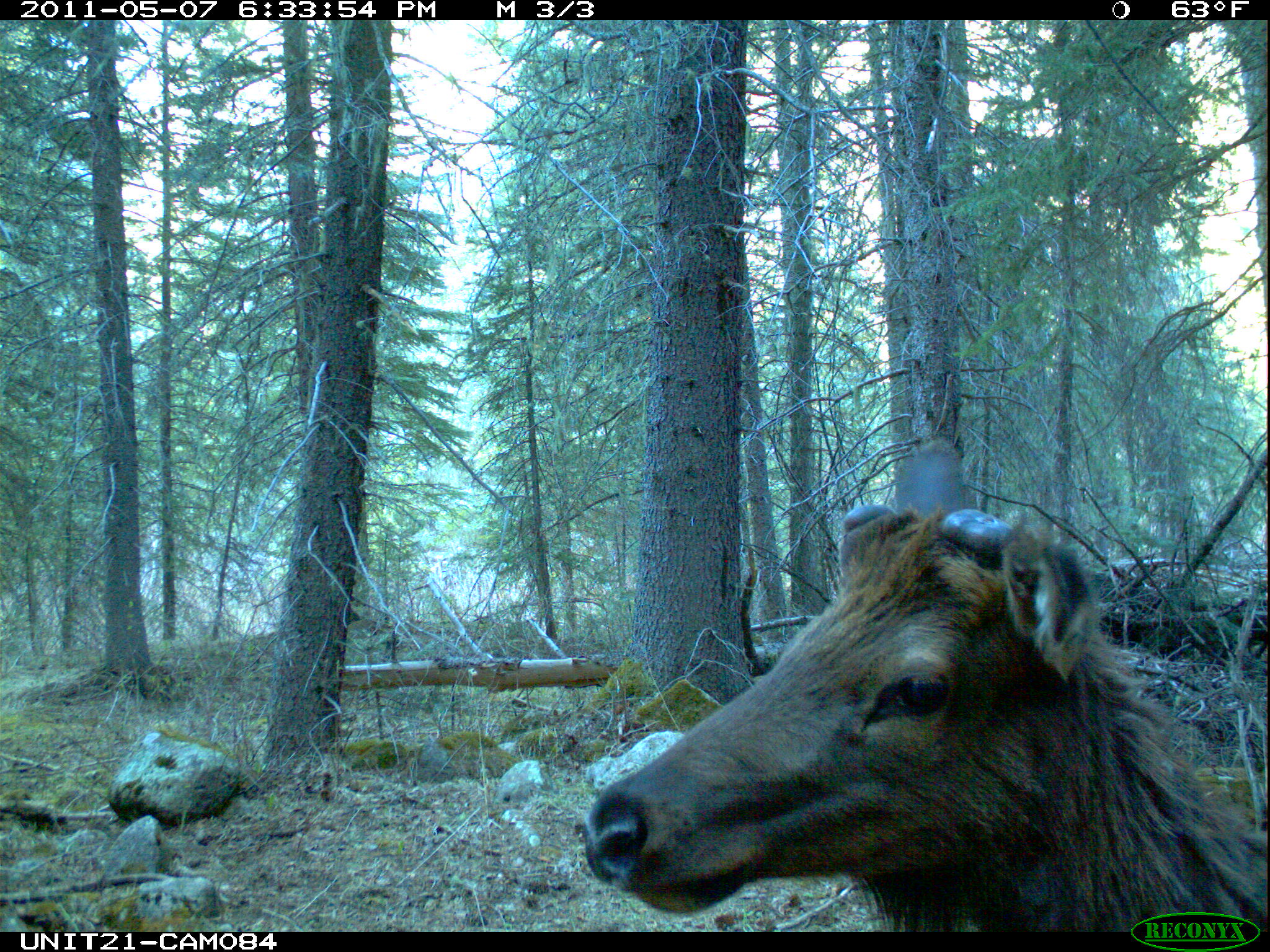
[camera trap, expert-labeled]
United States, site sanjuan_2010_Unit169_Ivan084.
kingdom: Animalia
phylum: Chordata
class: Mammalia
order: Artiodactyla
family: Cervidae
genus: Cervus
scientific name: Cervus elaphus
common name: red deer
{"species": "Cervus elaphus (red deer)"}